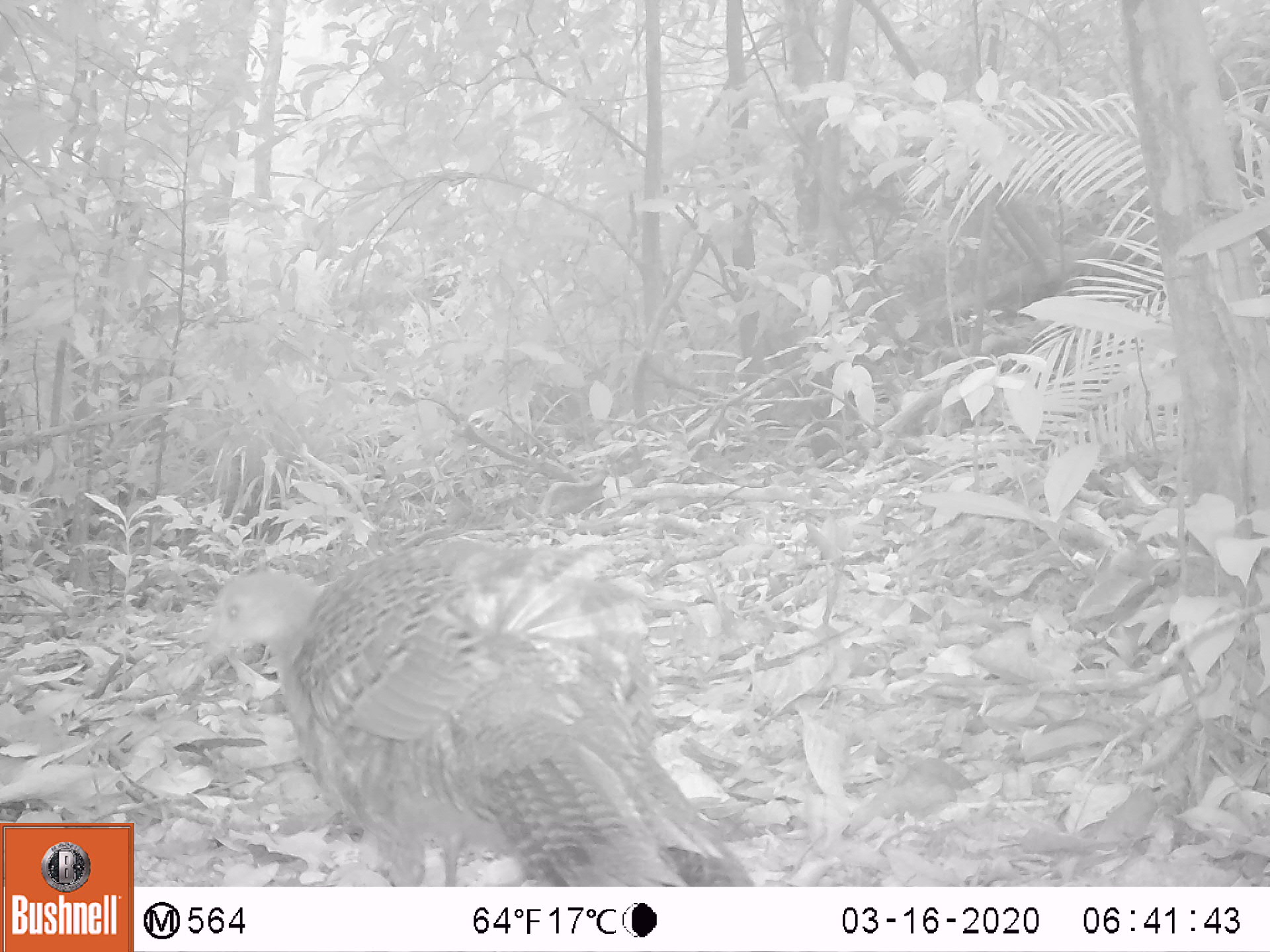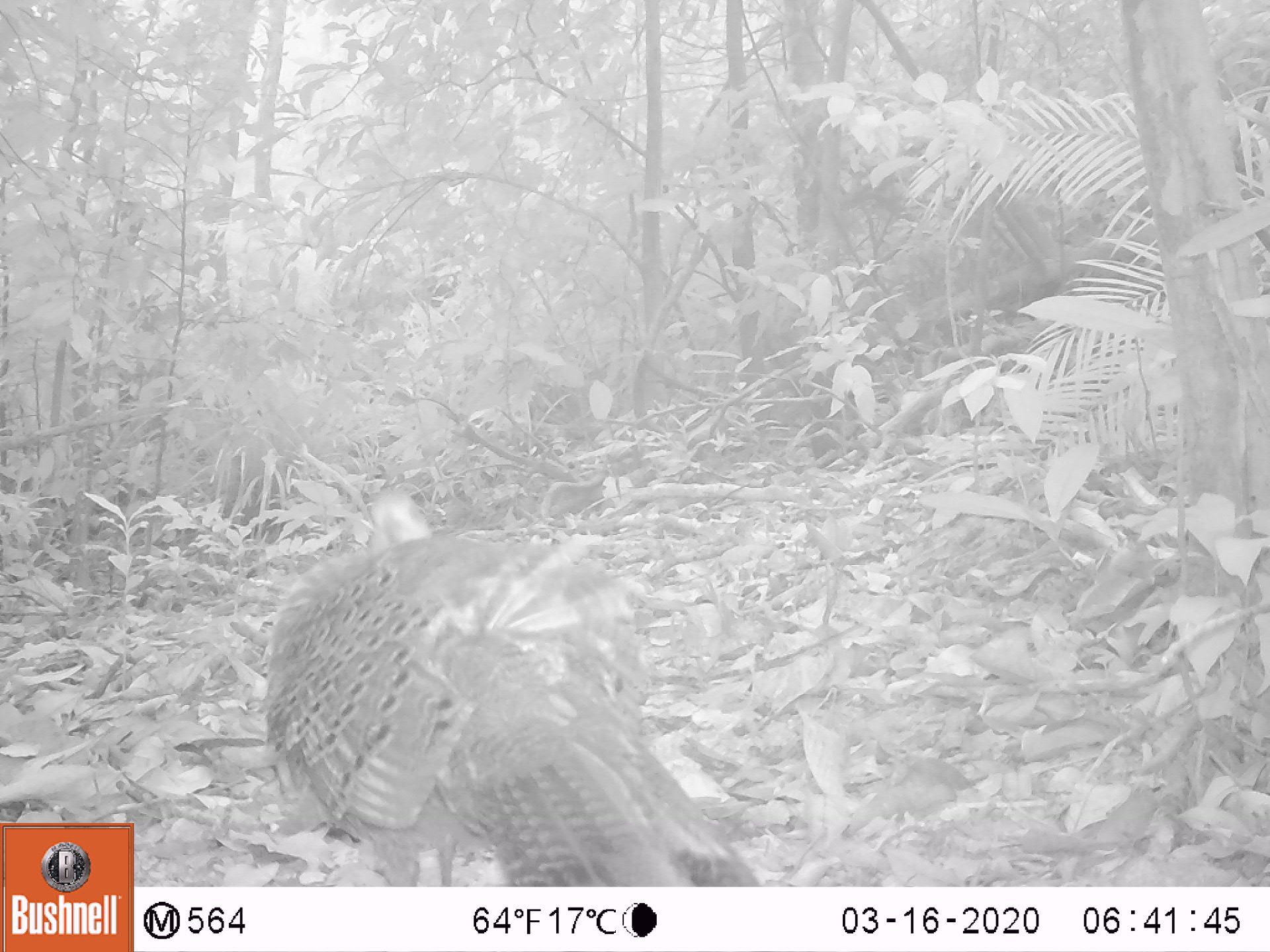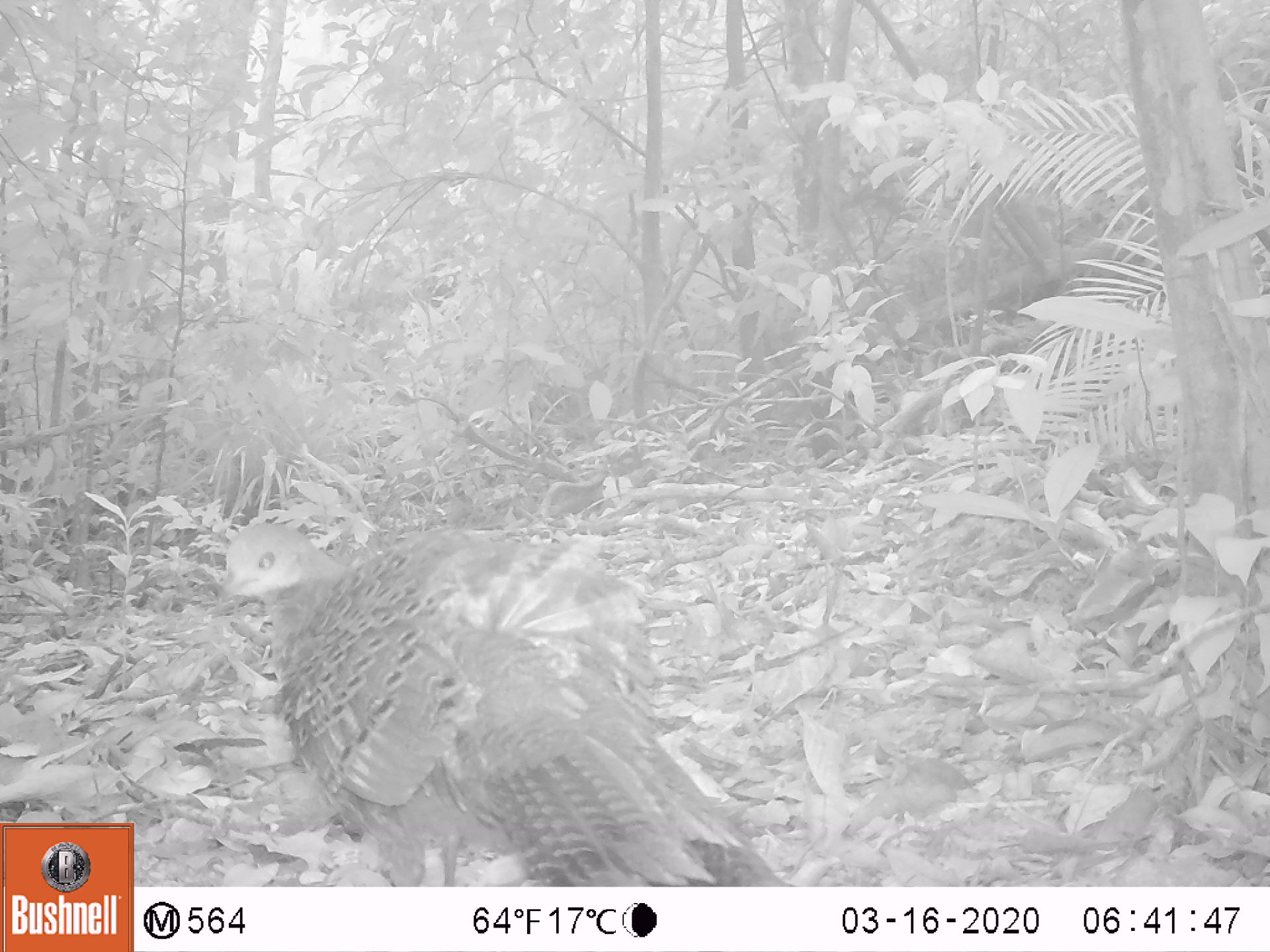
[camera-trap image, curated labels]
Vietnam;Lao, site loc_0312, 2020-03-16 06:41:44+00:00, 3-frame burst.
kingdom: Animalia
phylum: Chordata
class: Aves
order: Galliformes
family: Phasianidae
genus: Polyplectron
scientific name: Polyplectron bicalcaratum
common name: gray peacock-pheasant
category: grey peacock pheasant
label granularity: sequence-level